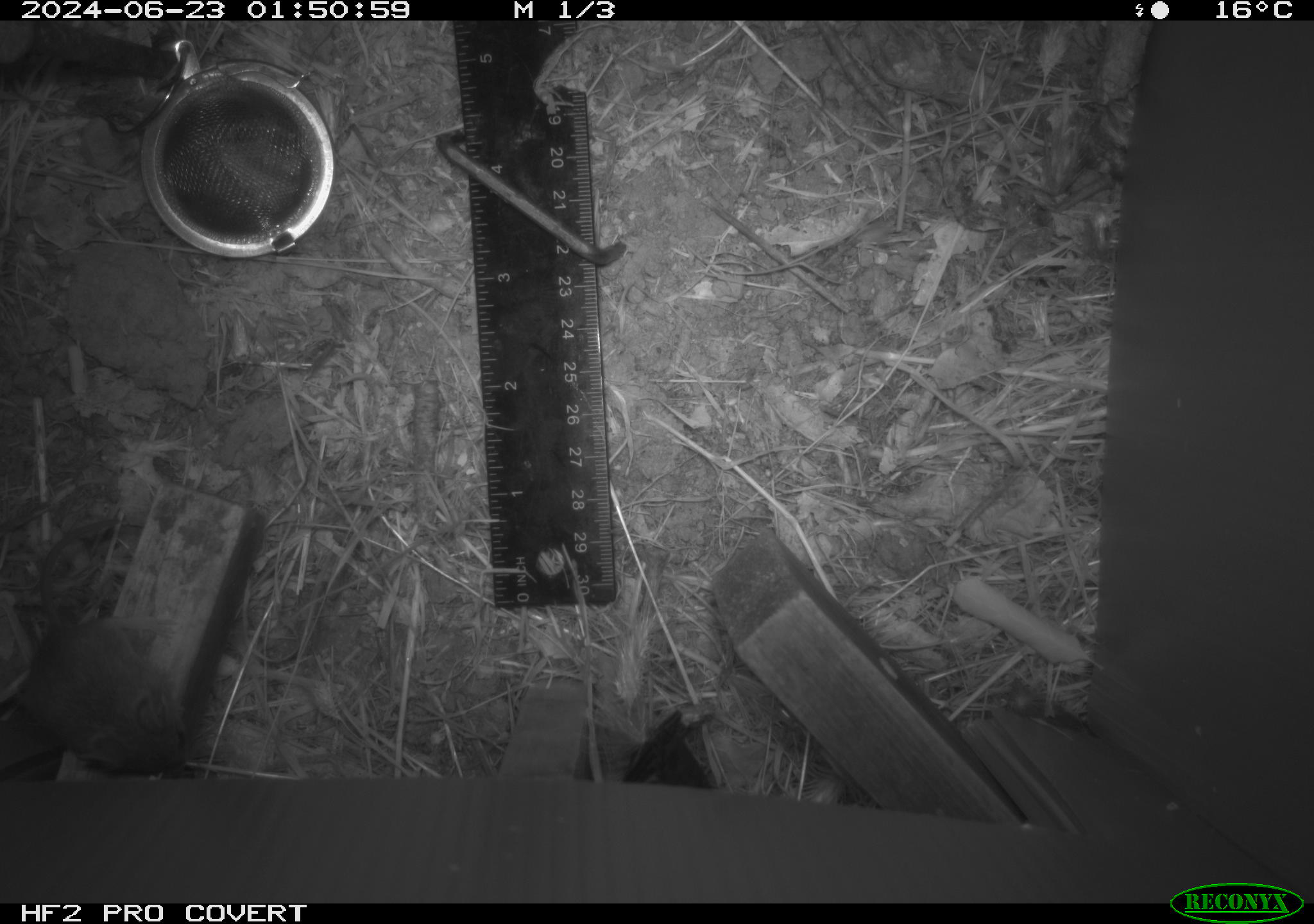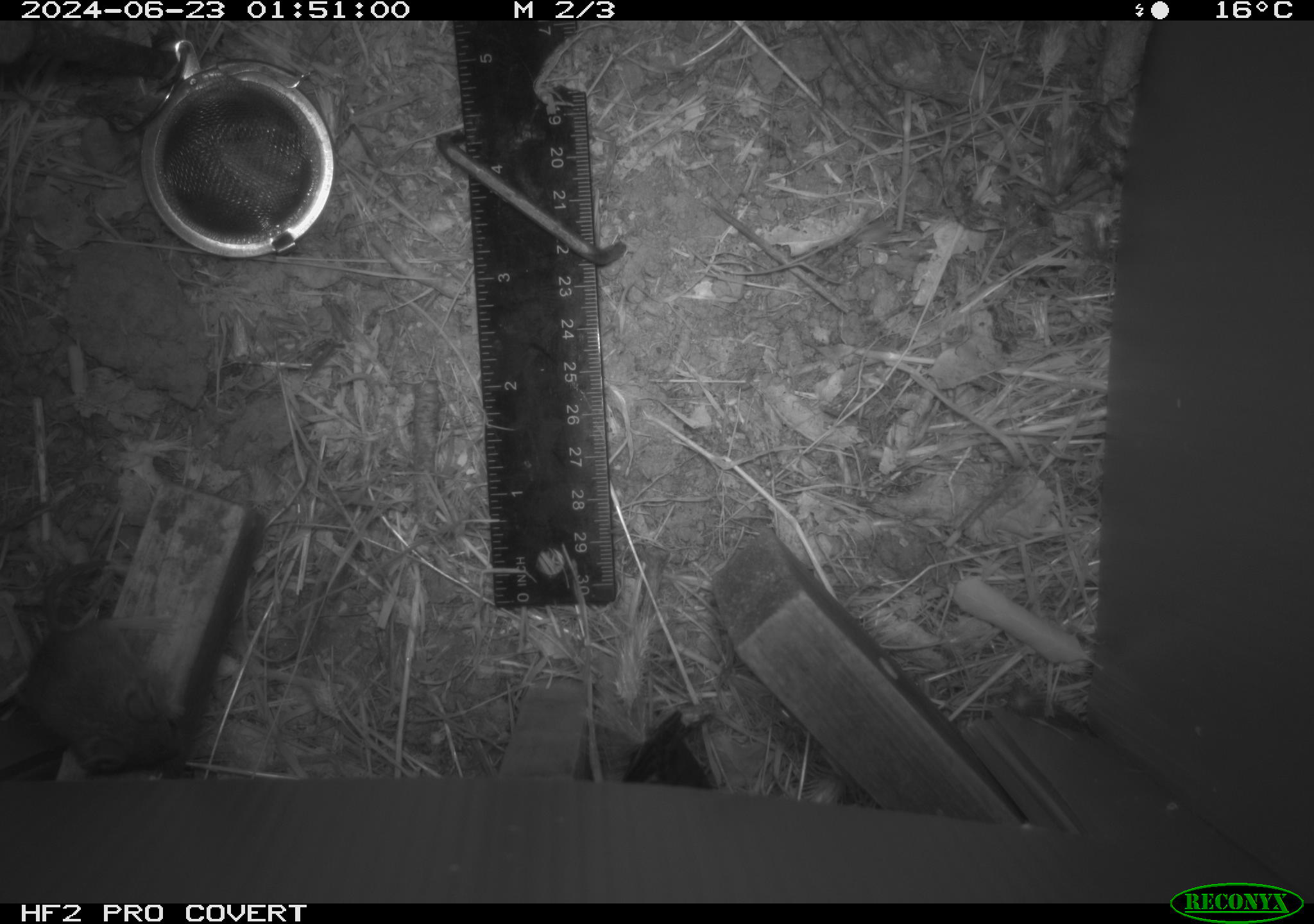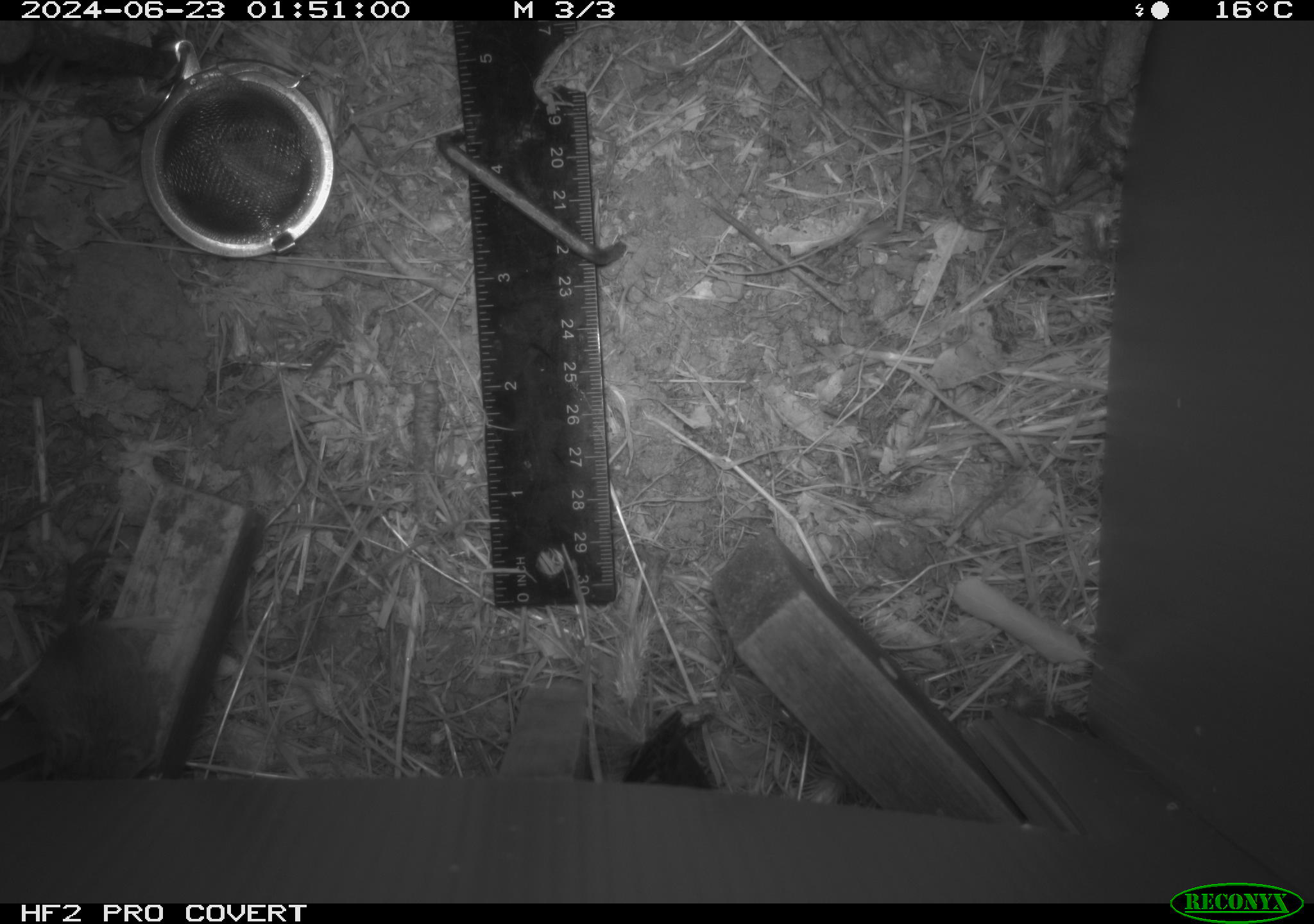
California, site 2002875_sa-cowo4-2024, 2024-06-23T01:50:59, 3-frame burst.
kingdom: Animalia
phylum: Chordata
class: Mammalia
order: Rodentia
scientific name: Rodentia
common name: mouse species